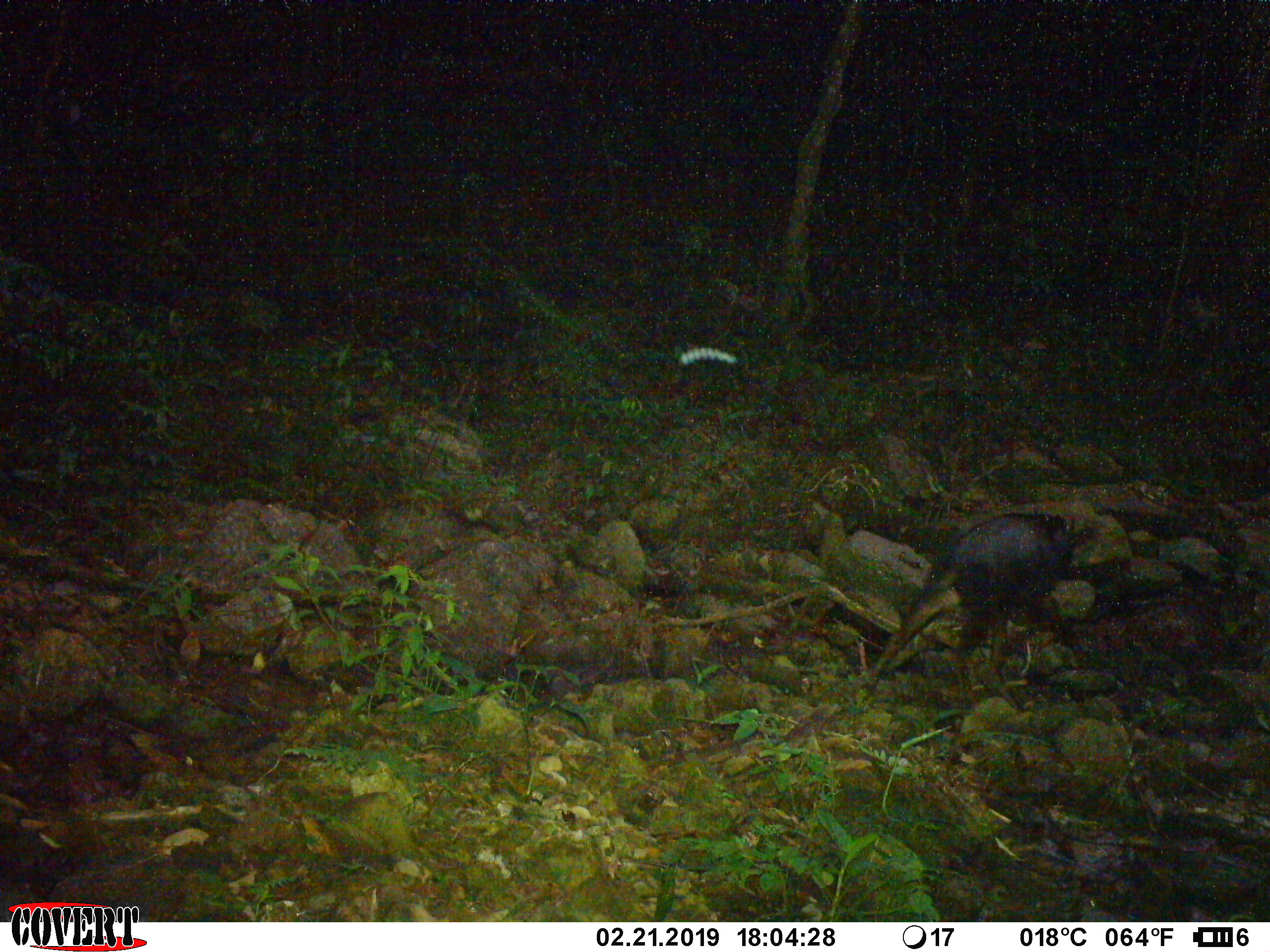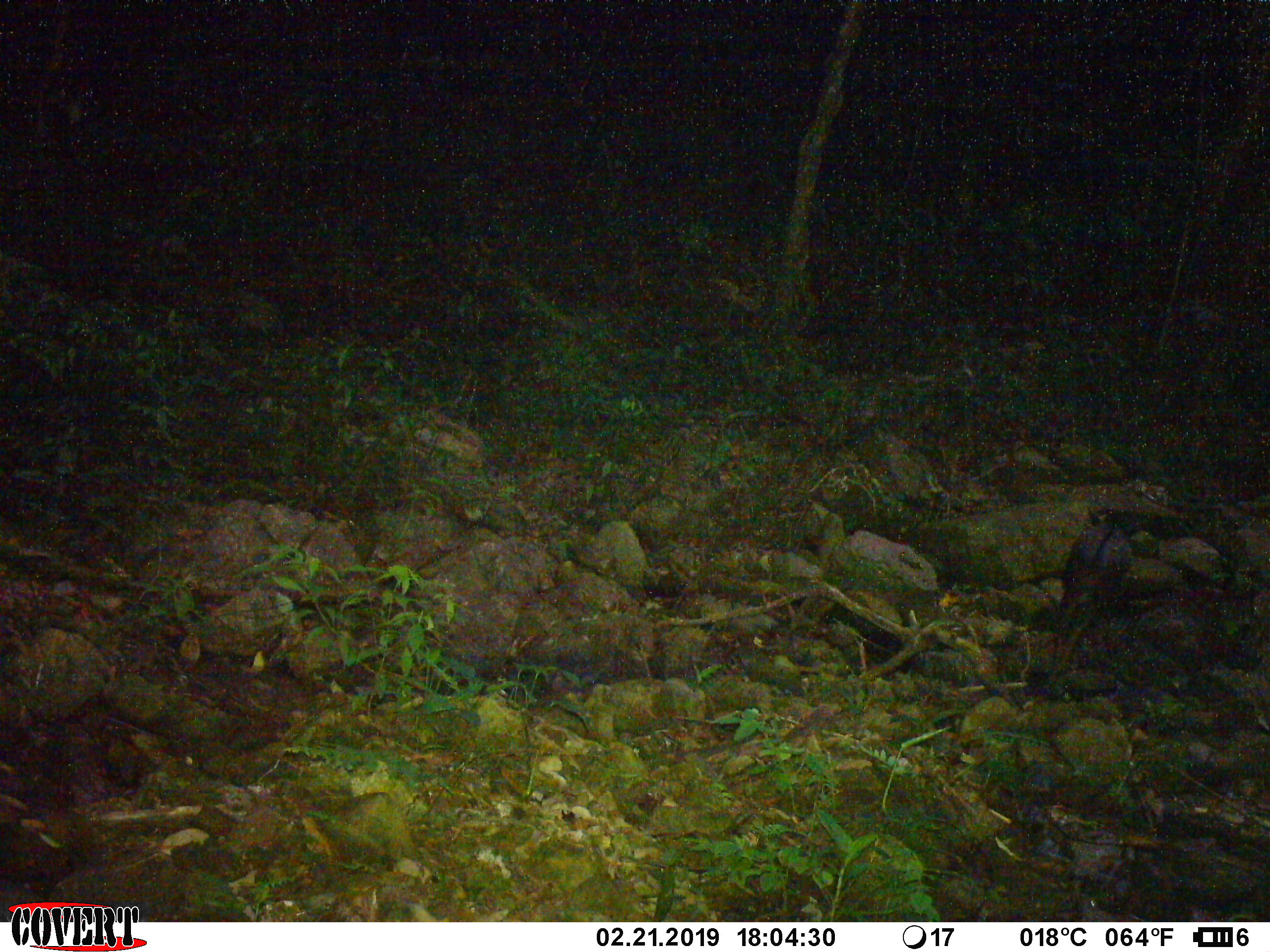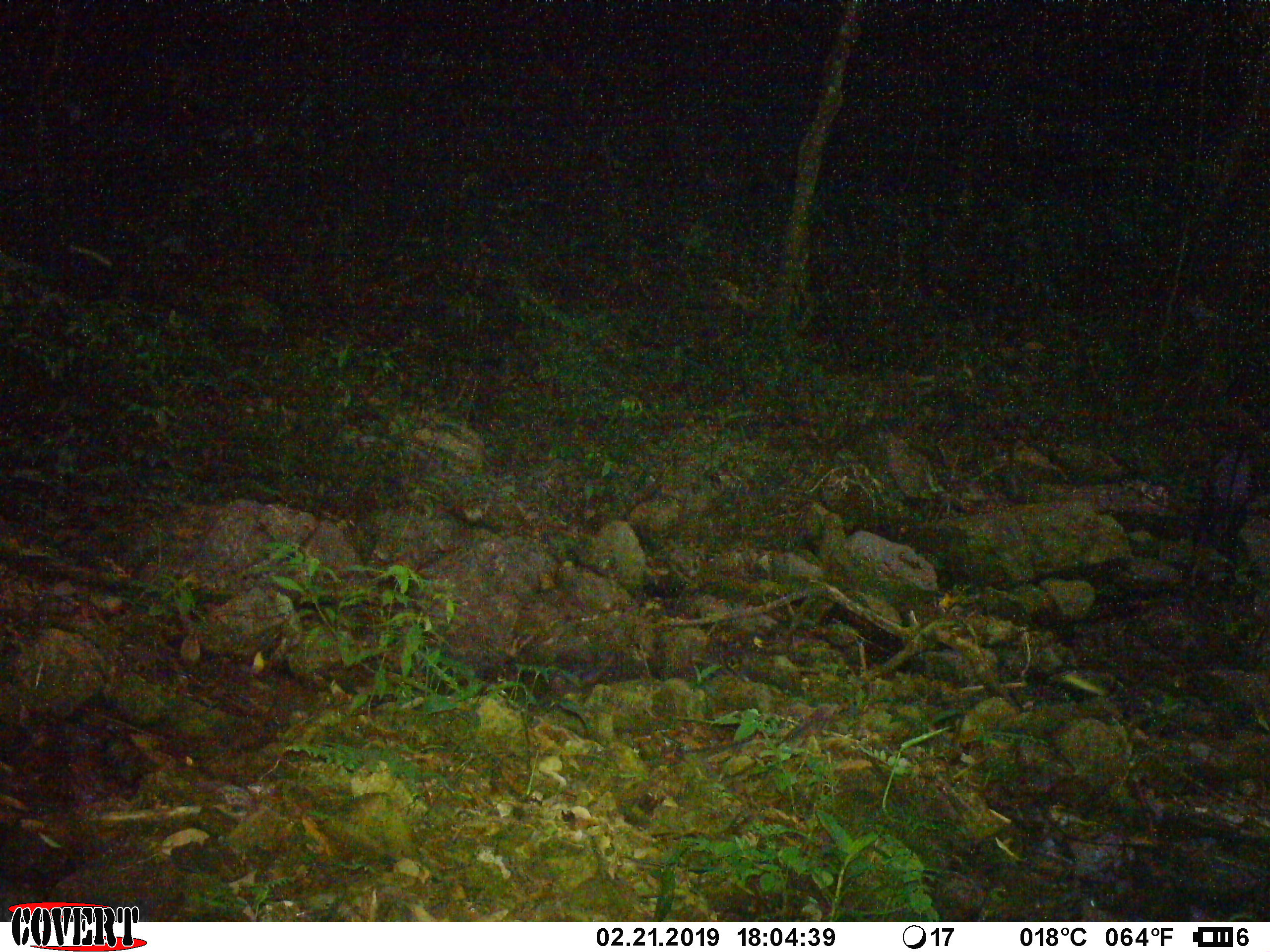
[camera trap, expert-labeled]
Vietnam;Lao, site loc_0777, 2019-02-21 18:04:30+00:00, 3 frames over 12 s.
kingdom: Animalia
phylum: Chordata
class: Mammalia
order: Artiodactyla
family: Bovidae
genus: Capricornis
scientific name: Capricornis sumatraensis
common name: chinese serow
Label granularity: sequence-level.